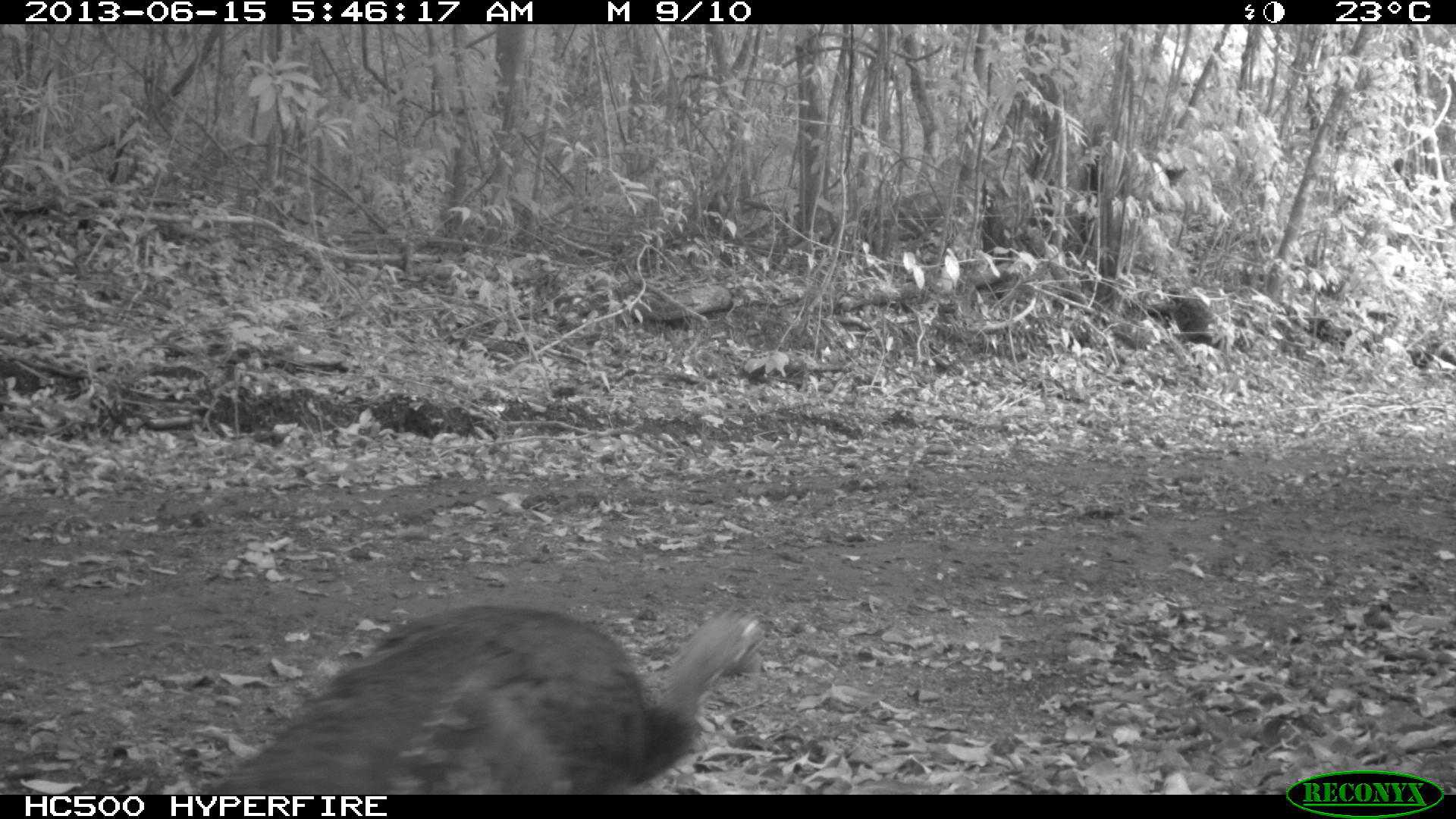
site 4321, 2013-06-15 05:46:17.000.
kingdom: Animalia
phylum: Chordata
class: Aves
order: Galliformes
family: Phasianidae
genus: Meleagris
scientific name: Meleagris ocellata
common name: ocellated turkey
Meleagris ocellata (ocellated turkey), count 2.